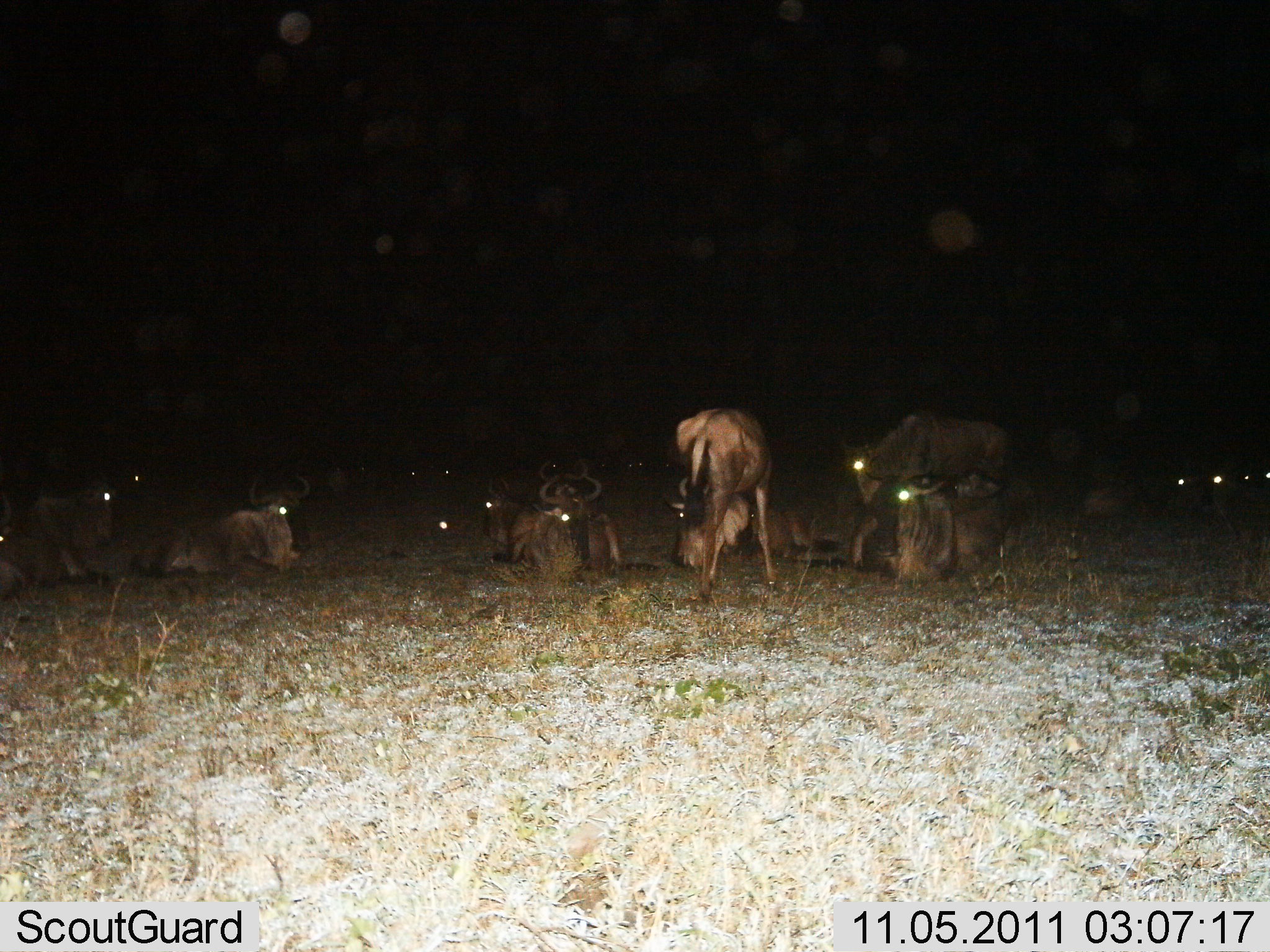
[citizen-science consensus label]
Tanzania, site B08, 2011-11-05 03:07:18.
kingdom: Animalia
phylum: Chordata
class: Mammalia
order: Artiodactyla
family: Bovidae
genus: Connochaetes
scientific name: Connochaetes taurinus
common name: blue wildebeest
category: wildebeest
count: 11-50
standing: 33%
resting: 100%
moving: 0%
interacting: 0%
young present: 0%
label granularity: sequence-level